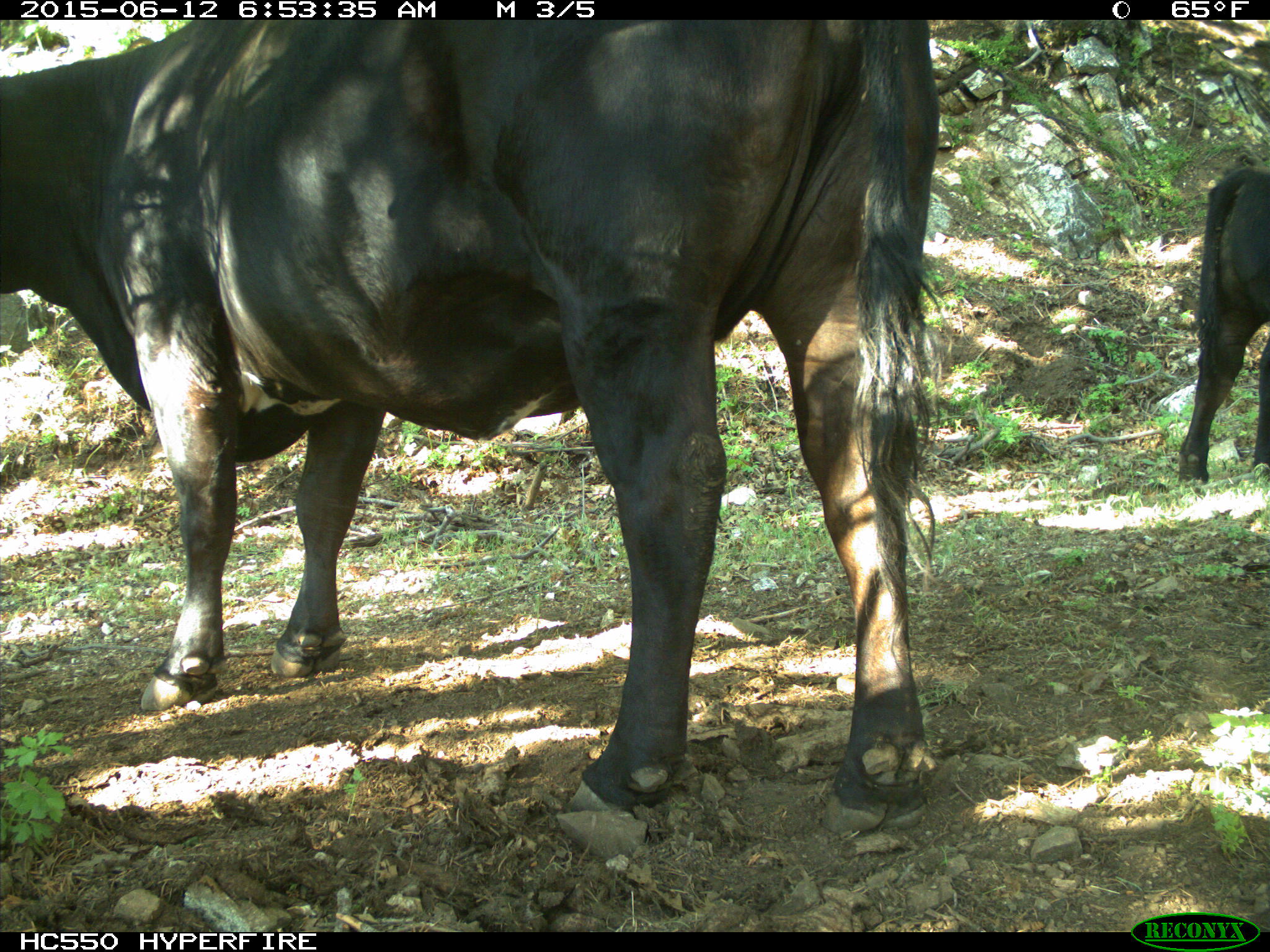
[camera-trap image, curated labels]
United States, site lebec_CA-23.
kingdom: Animalia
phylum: Chordata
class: Mammalia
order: Artiodactyla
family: Bovidae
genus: Bos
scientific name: Bos taurus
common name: domestic cow